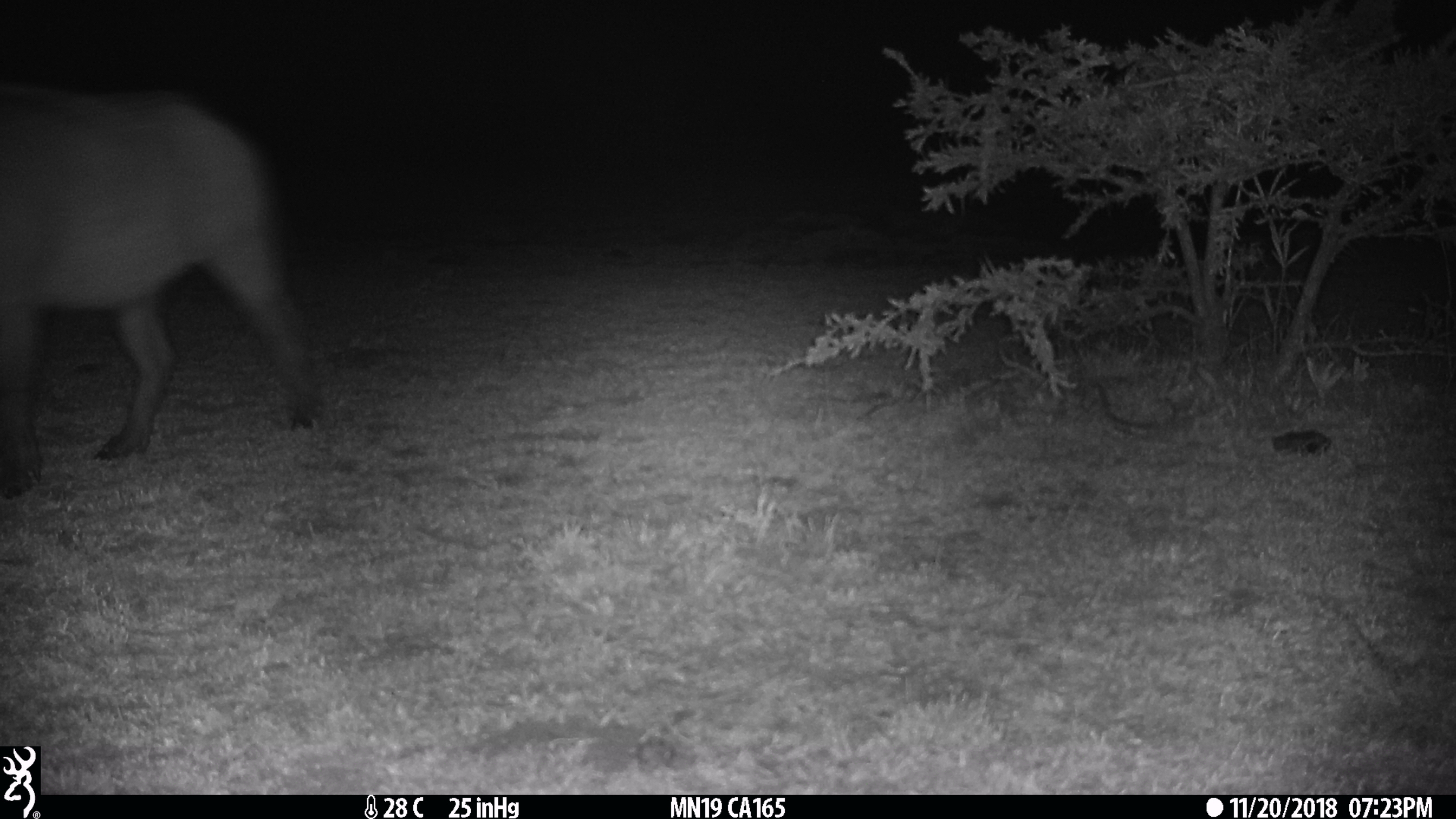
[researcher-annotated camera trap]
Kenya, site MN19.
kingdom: Animalia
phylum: Chordata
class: Mammalia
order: Artiodactyla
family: Bovidae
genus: Syncerus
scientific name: Syncerus caffer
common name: buffalo